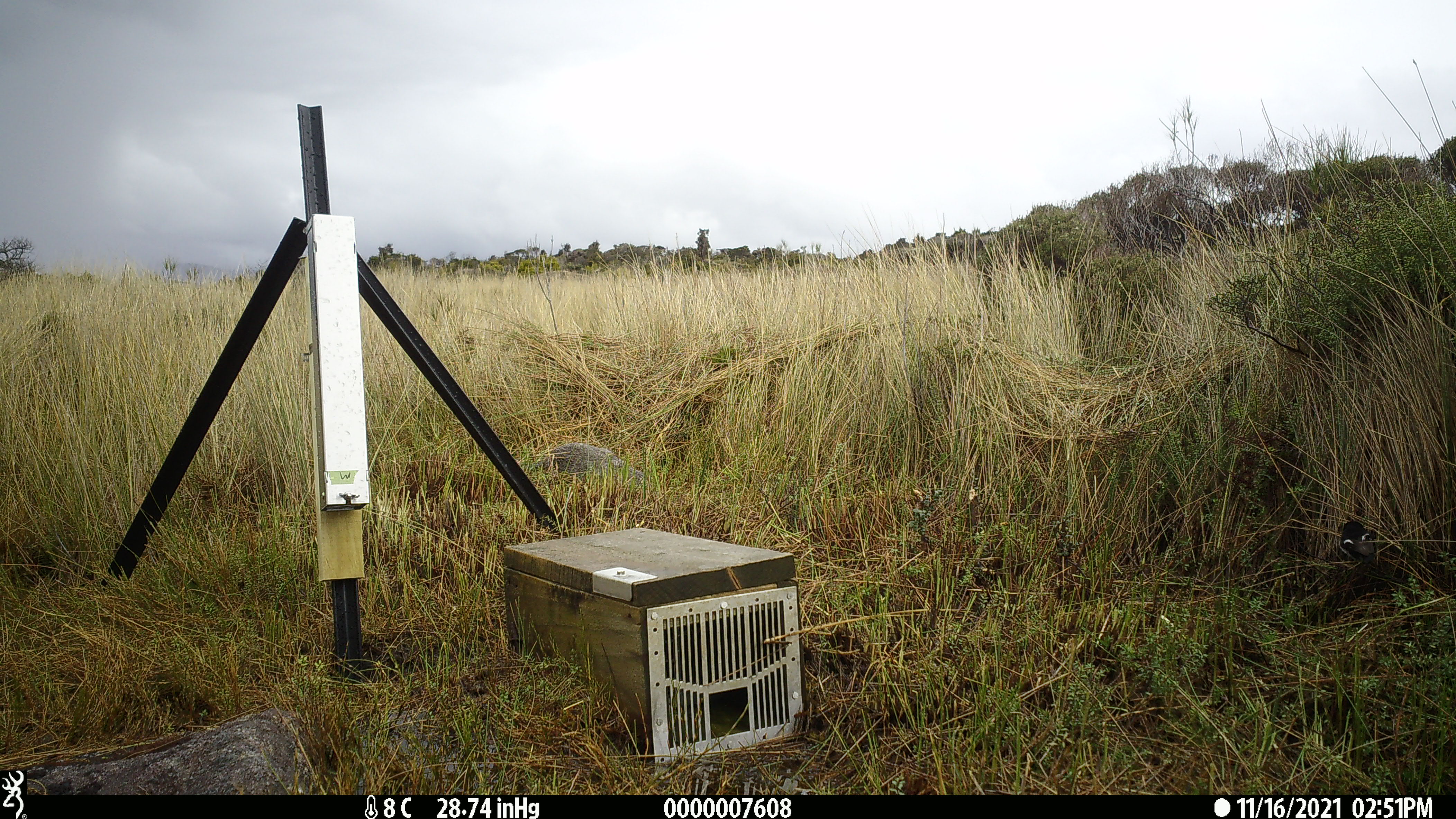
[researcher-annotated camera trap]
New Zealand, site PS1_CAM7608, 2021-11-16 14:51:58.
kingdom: Animalia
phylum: Chordata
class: Aves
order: Passeriformes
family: Petroicidae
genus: Petroica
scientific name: Petroica macrocephala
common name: tomtit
Tomtit (Petroica macrocephala).